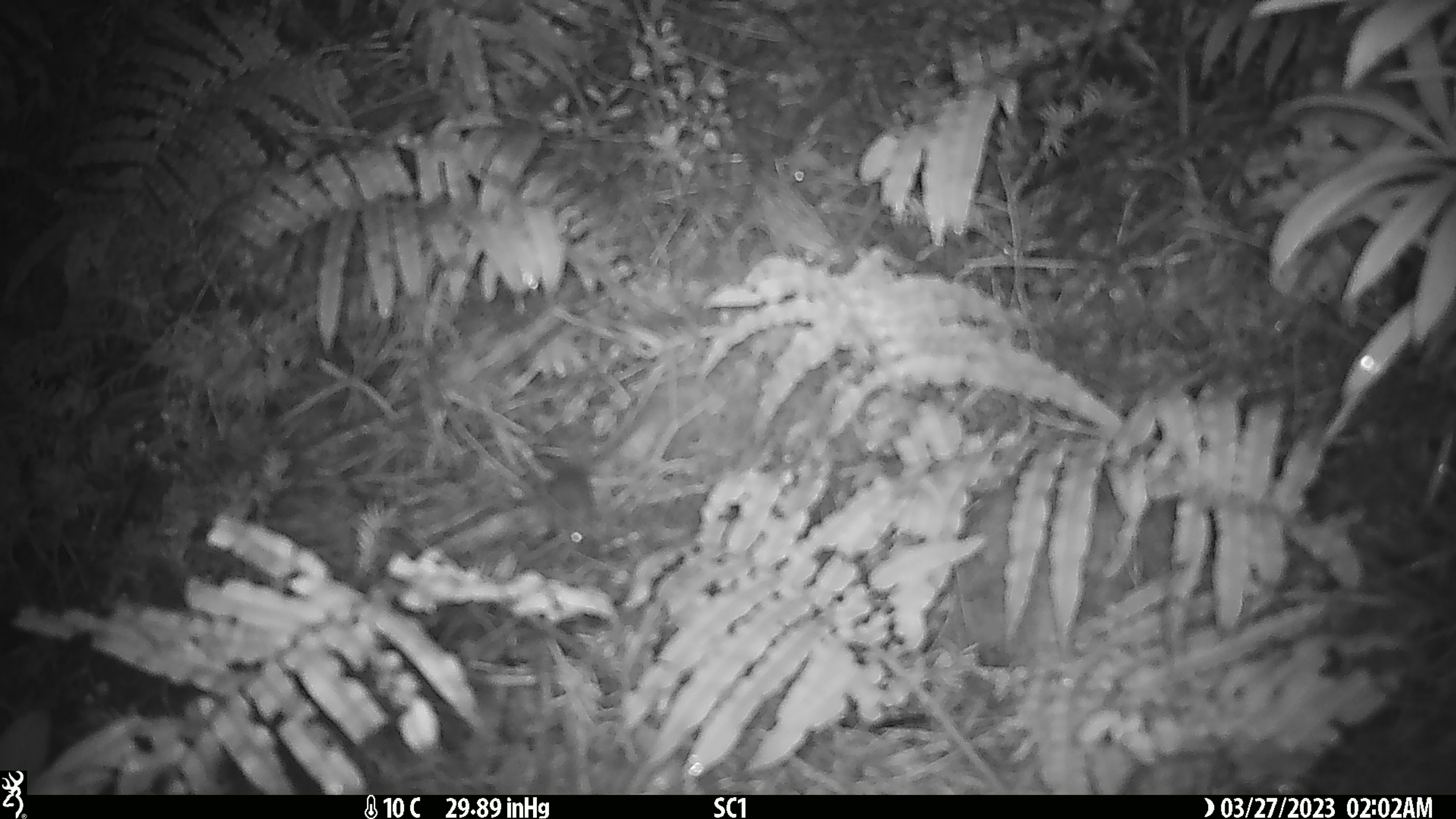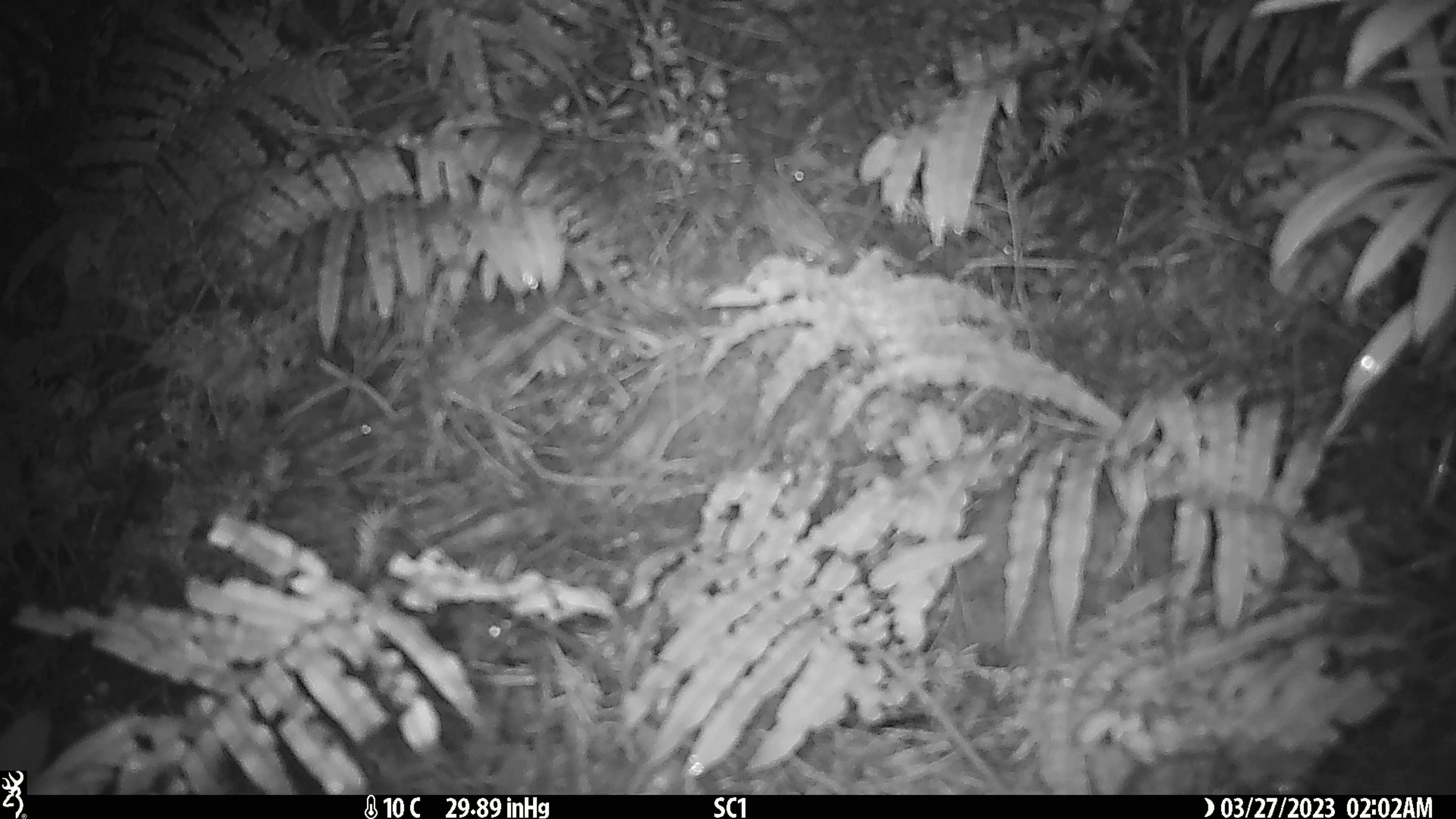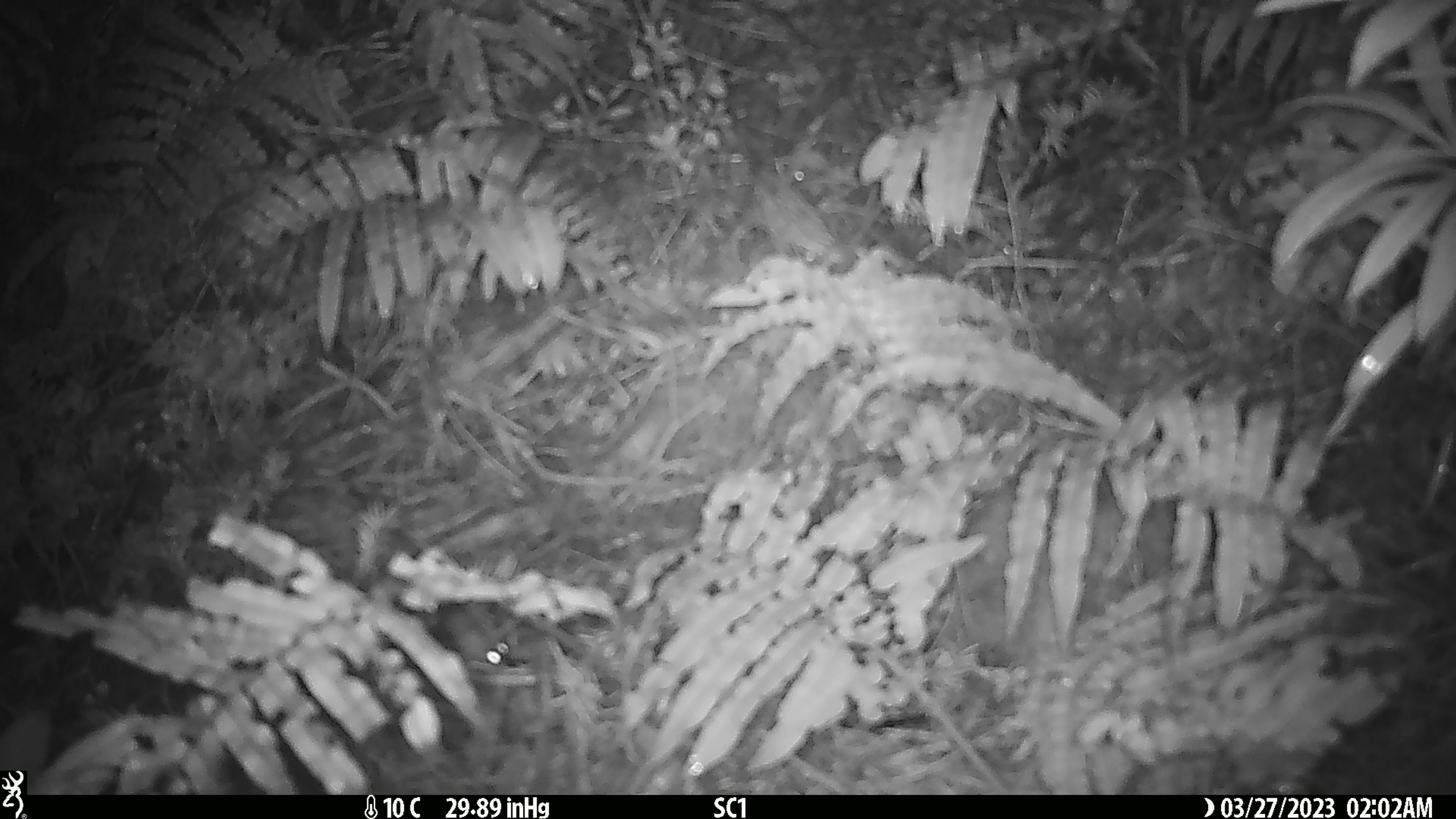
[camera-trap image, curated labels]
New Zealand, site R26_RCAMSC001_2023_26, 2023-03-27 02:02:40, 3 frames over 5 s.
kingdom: Animalia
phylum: Chordata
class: Mammalia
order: Rodentia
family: Muridae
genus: Mus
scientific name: Mus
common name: mouse